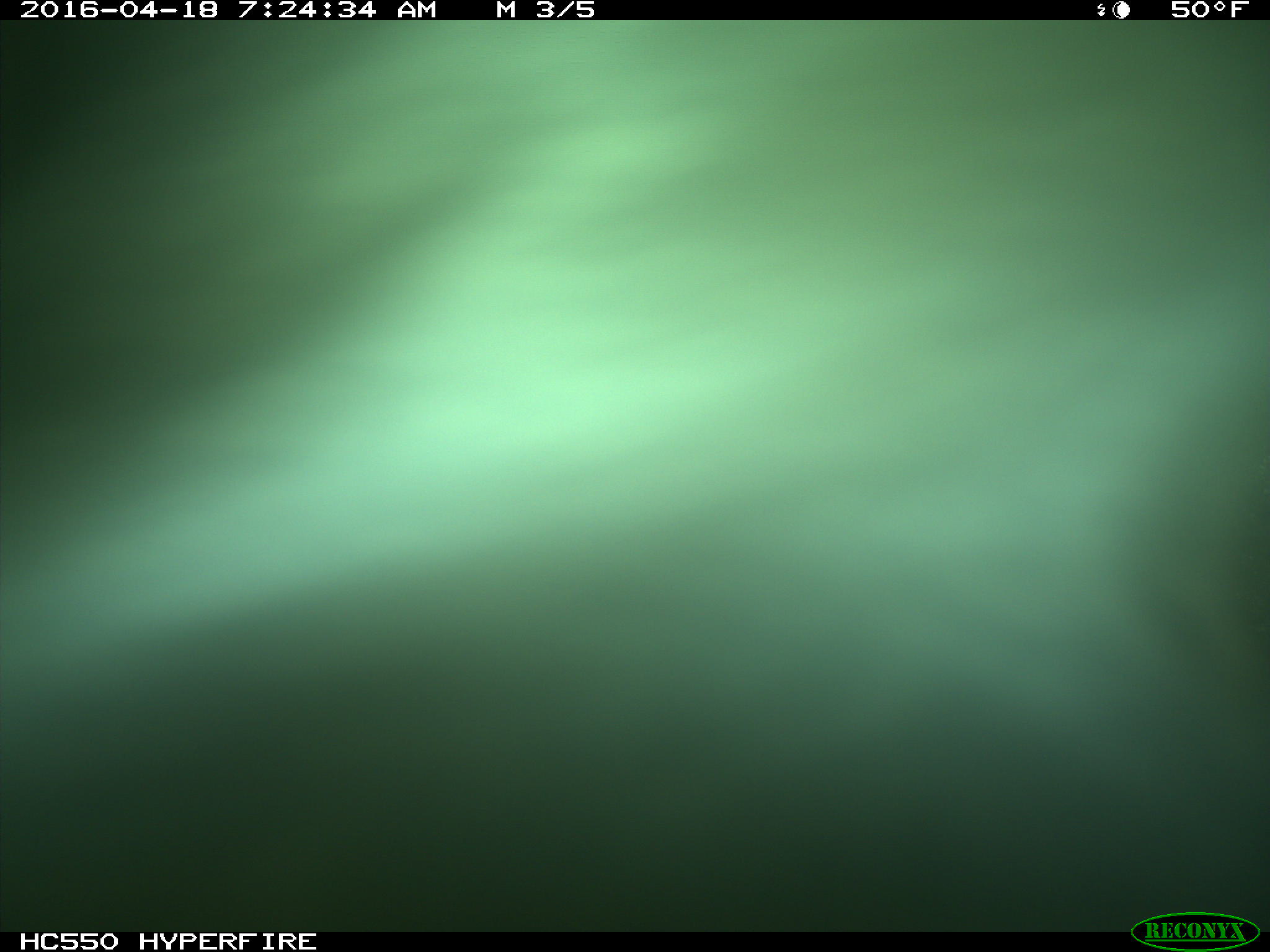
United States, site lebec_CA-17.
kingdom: Animalia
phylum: Chordata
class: Mammalia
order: Artiodactyla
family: Bovidae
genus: Bos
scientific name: Bos taurus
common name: domestic cow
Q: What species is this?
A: Bos taurus (domestic cow).